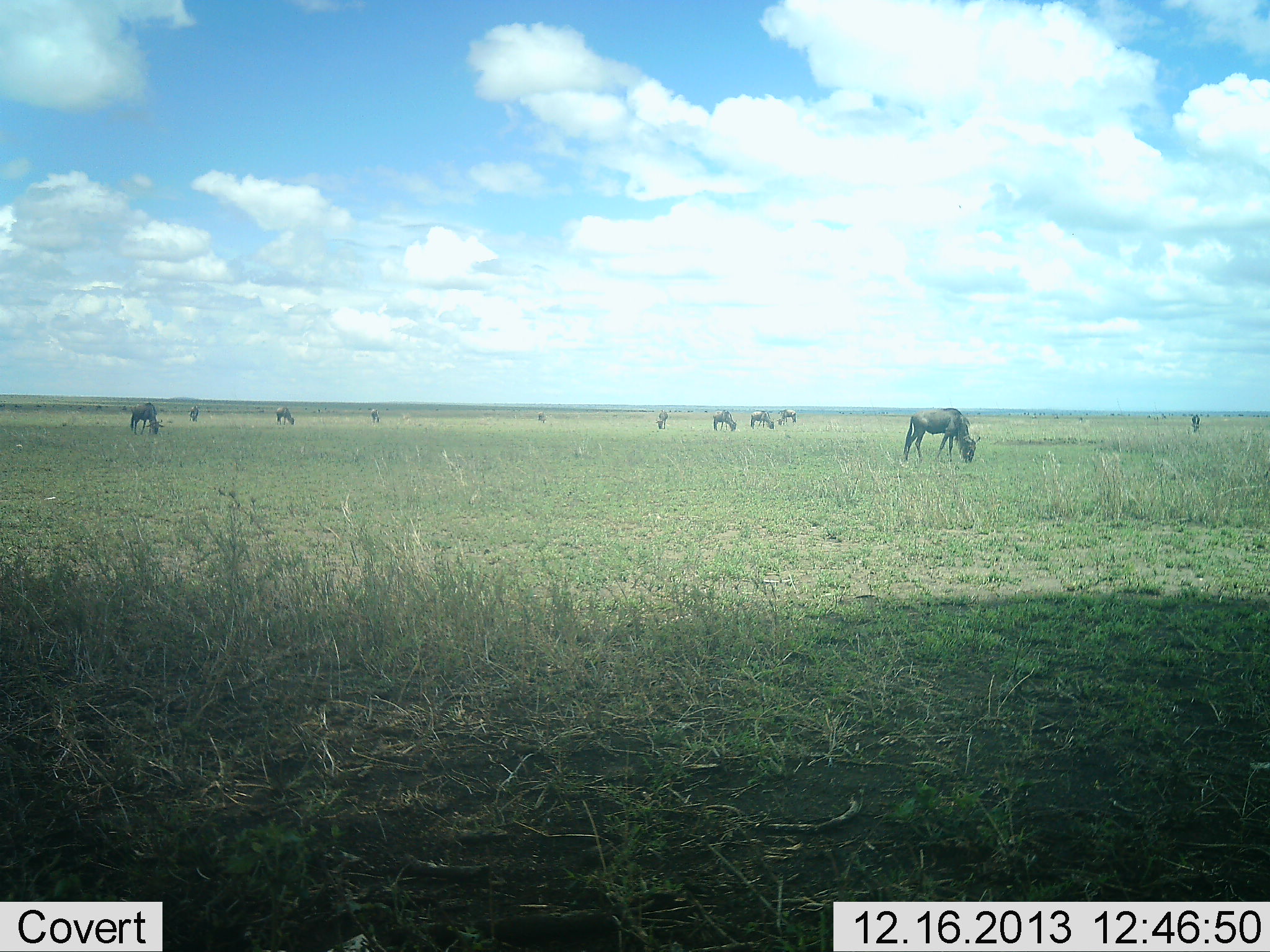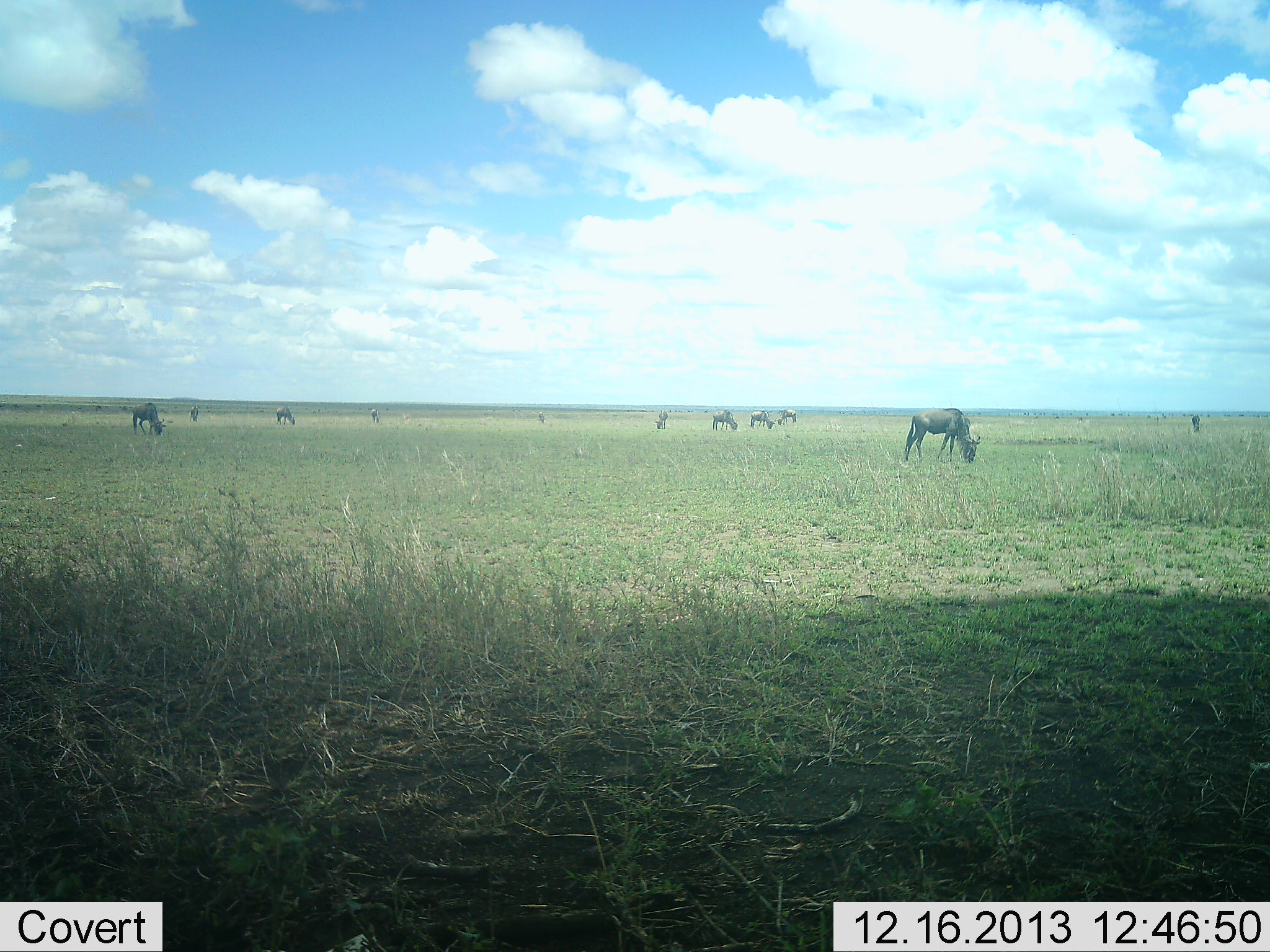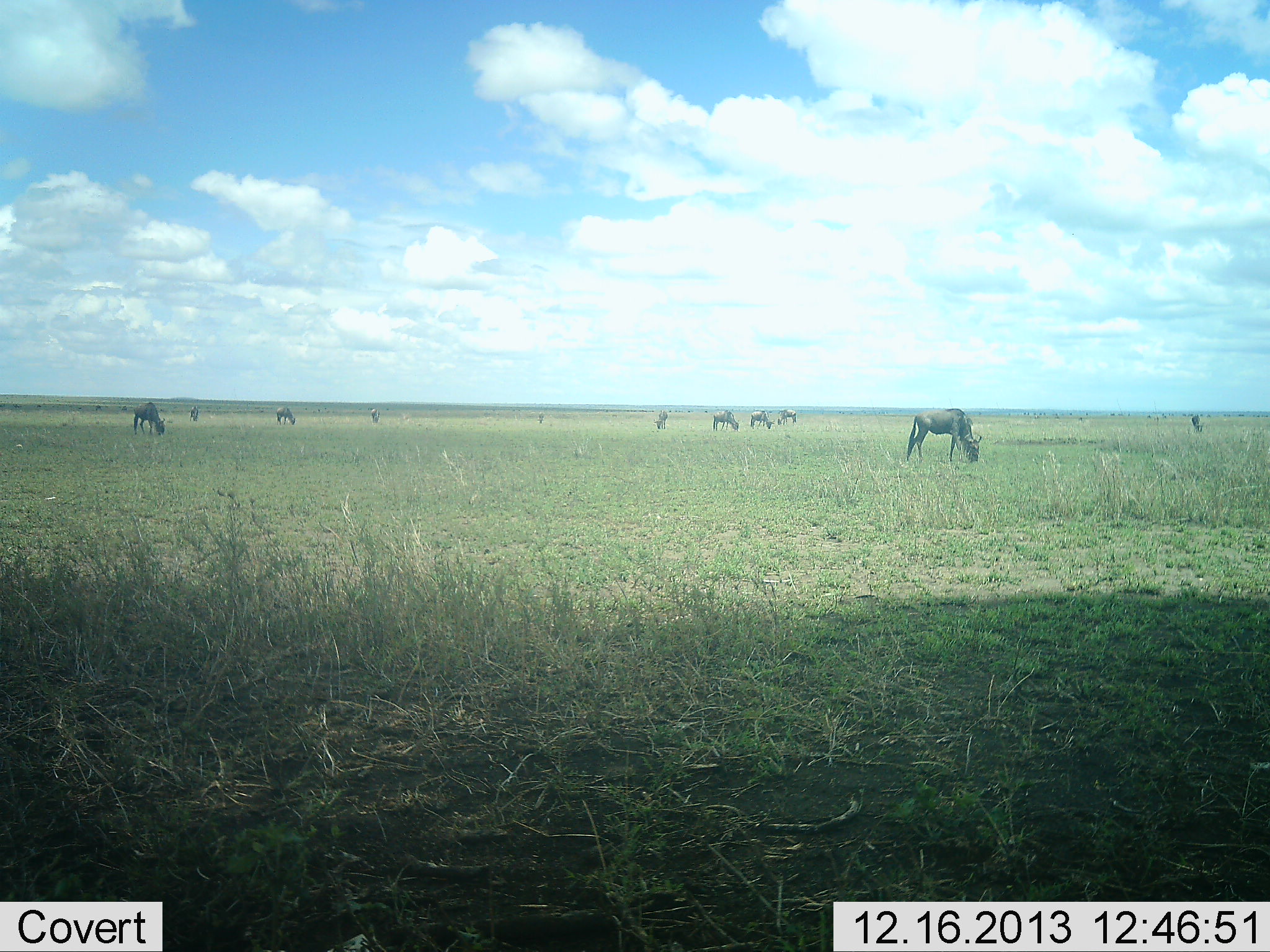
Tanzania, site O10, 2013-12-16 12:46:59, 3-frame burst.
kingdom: Animalia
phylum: Chordata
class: Mammalia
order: Artiodactyla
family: Bovidae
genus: Connochaetes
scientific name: Connochaetes taurinus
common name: blue wildebeest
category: wildebeest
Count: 11-50.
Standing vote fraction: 36%.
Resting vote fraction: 0%.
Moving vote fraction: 3%.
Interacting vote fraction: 3%.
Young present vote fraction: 0%.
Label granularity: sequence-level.